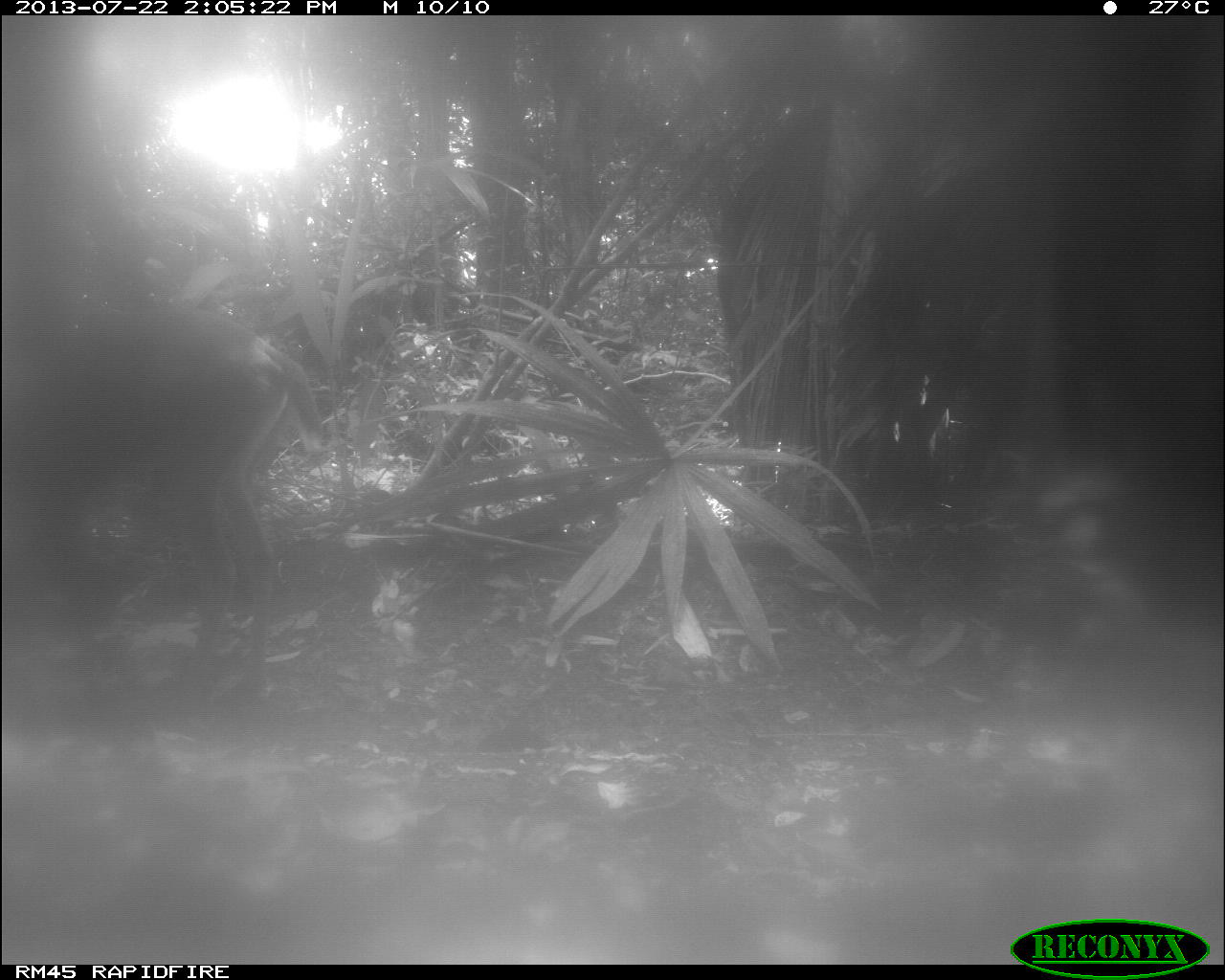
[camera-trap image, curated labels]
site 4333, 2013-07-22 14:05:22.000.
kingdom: Animalia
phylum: Chordata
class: Mammalia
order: Artiodactyla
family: Cervidae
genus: Odocoileus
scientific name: Odocoileus virginianus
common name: white-tailed deer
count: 1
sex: female